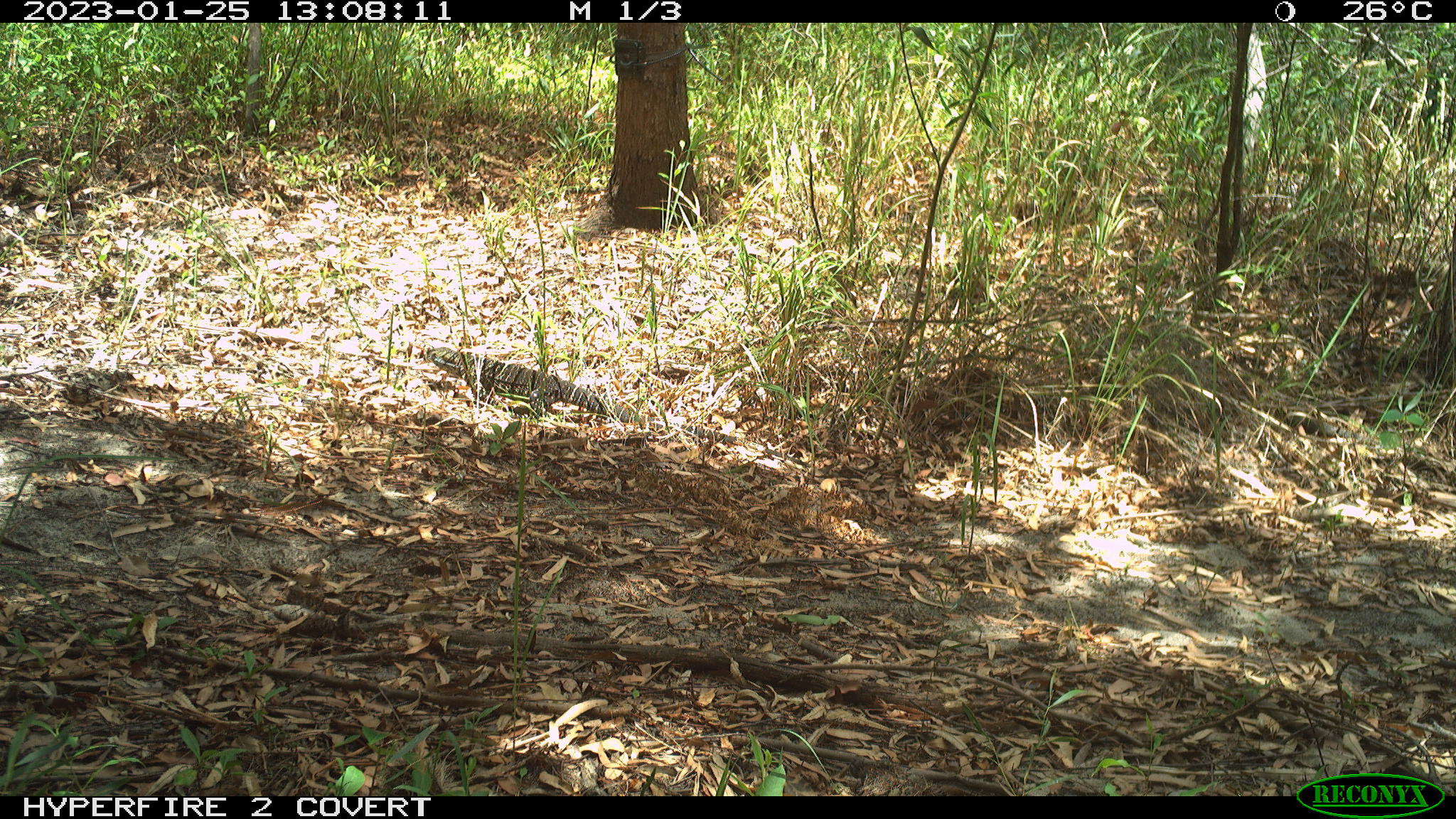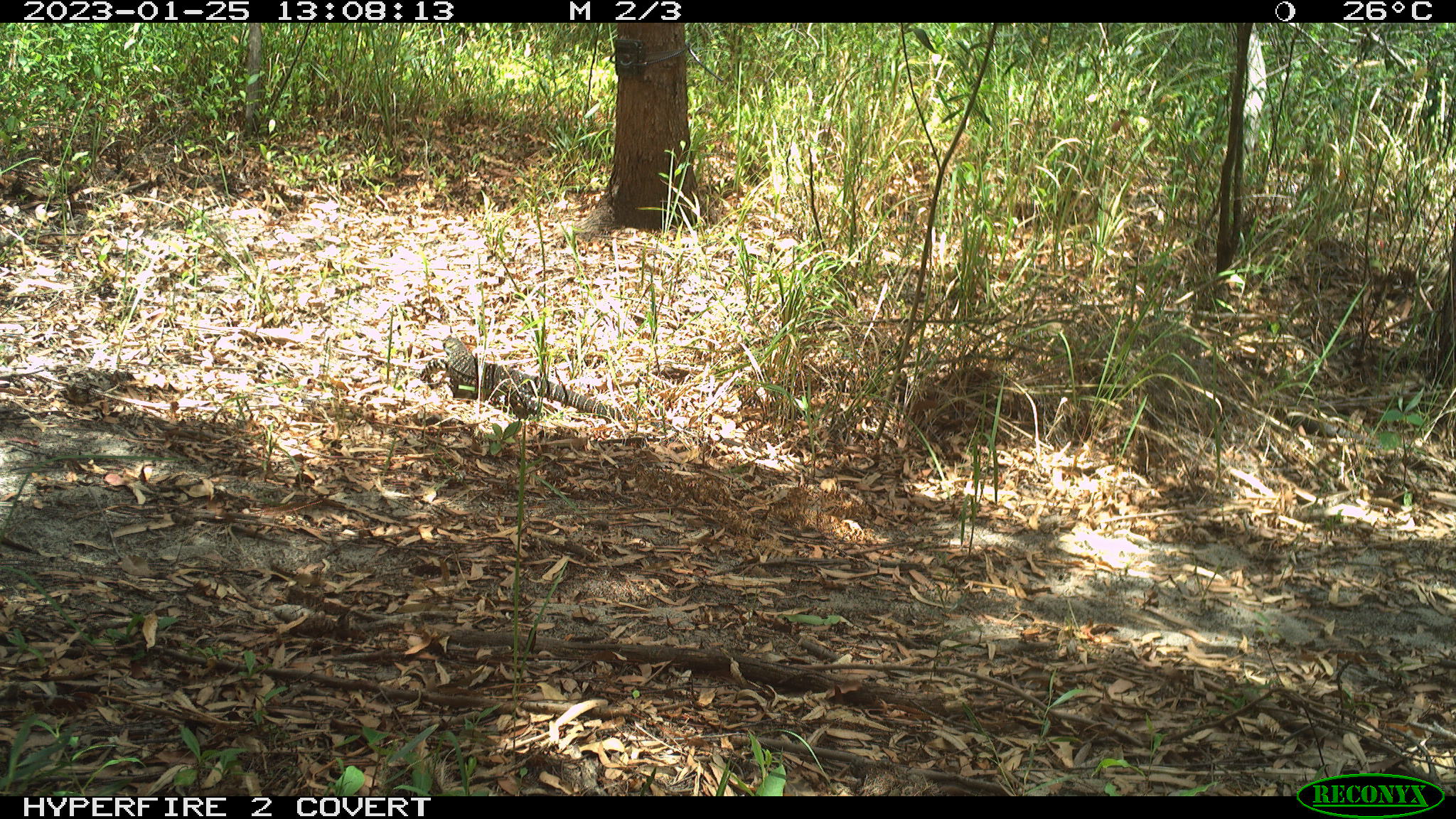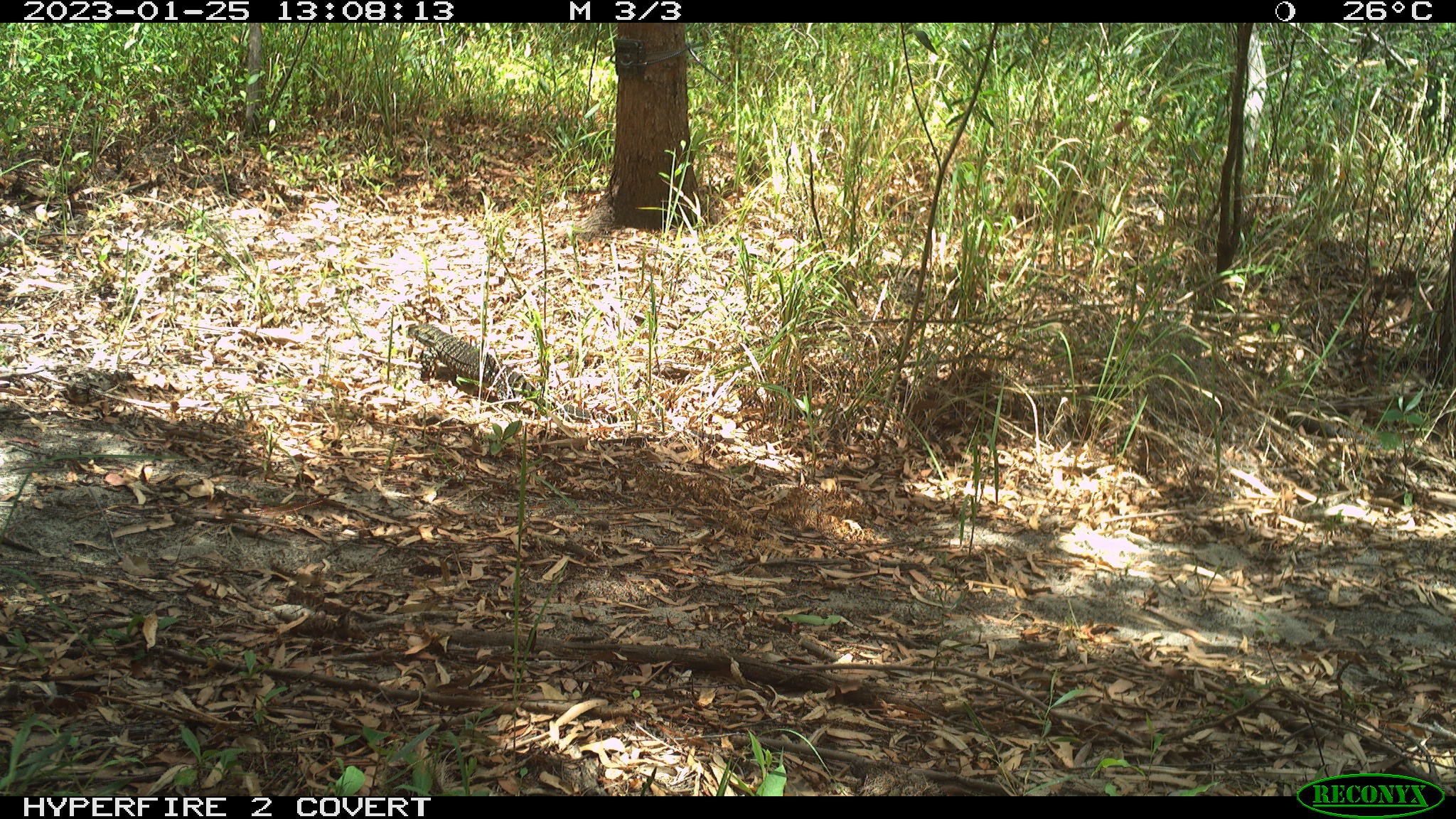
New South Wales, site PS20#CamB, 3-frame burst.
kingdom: Animalia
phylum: Chordata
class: Reptilia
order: Squamata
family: Varanidae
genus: Varanus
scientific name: Varanus varius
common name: lace monitor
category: goanna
Goanna (lace monitor) (Varanus varius).